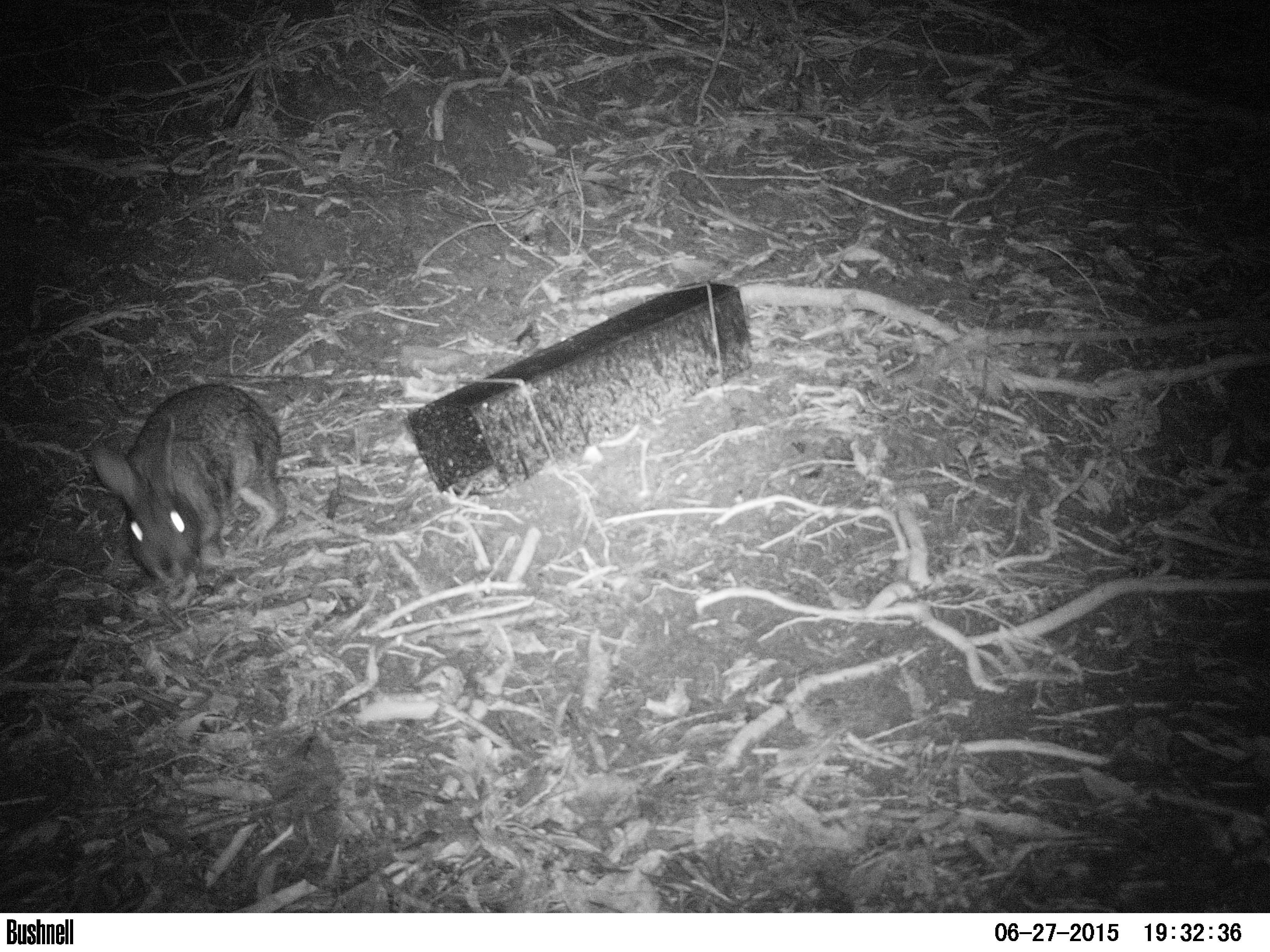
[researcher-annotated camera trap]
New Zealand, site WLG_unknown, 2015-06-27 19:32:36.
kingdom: Animalia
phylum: Chordata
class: Mammalia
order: Lagomorpha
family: Leporidae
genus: Oryctolagus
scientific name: Oryctolagus cuniculus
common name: european rabbit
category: rabbit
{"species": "rabbit (european rabbit) (Oryctolagus cuniculus)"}